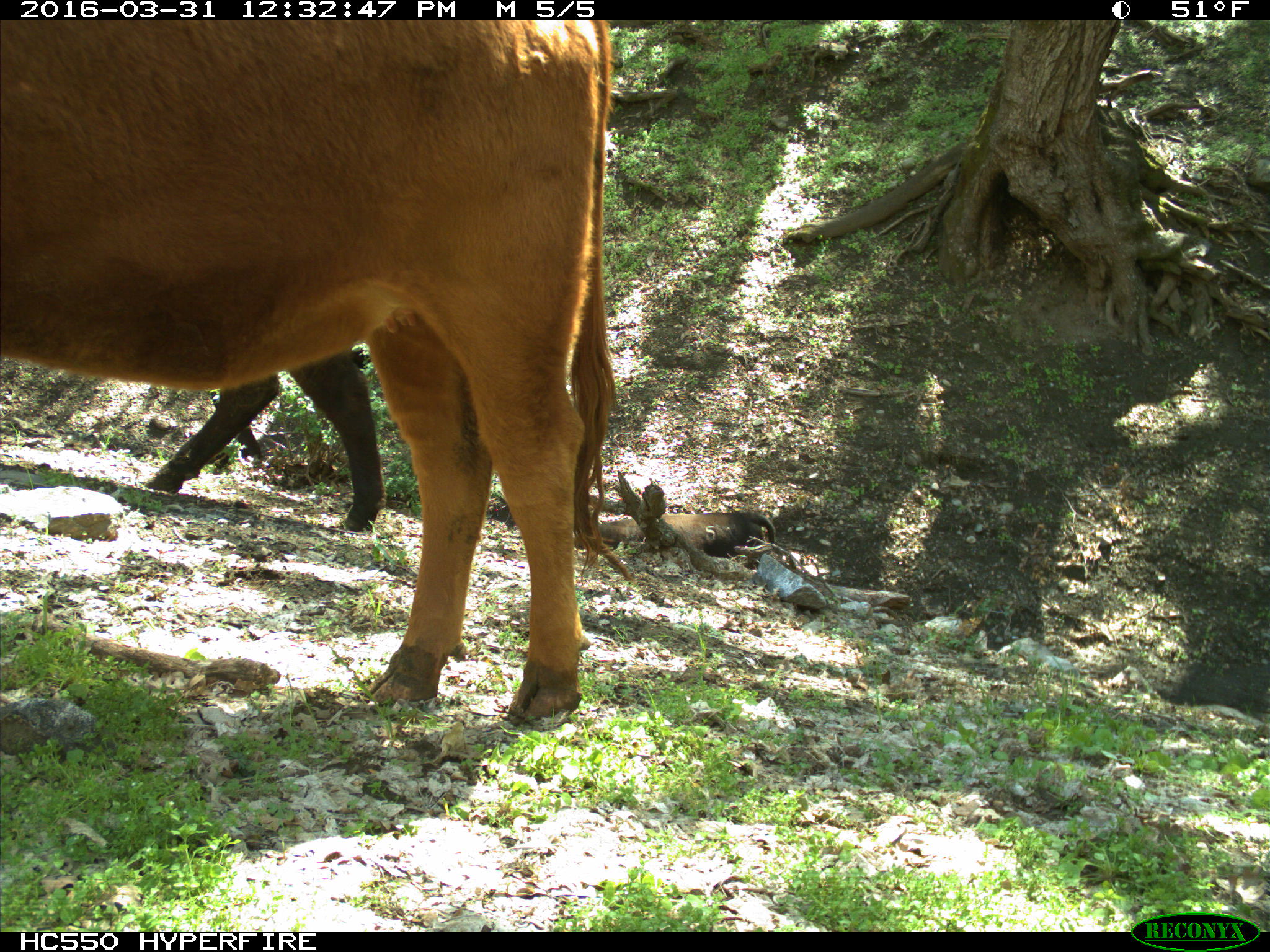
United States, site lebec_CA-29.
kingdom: Animalia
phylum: Chordata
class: Mammalia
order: Artiodactyla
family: Bovidae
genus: Bos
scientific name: Bos taurus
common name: domestic cow